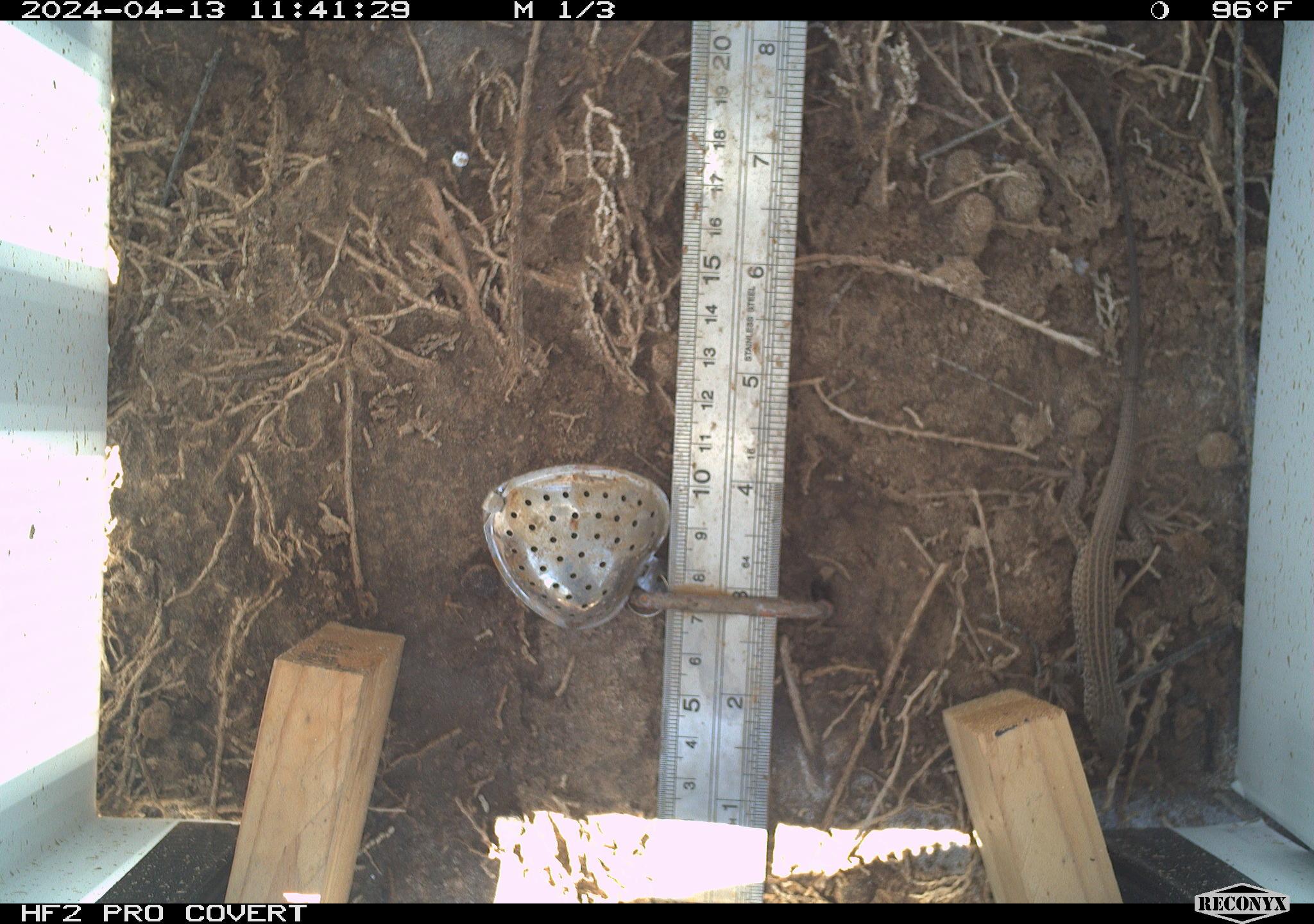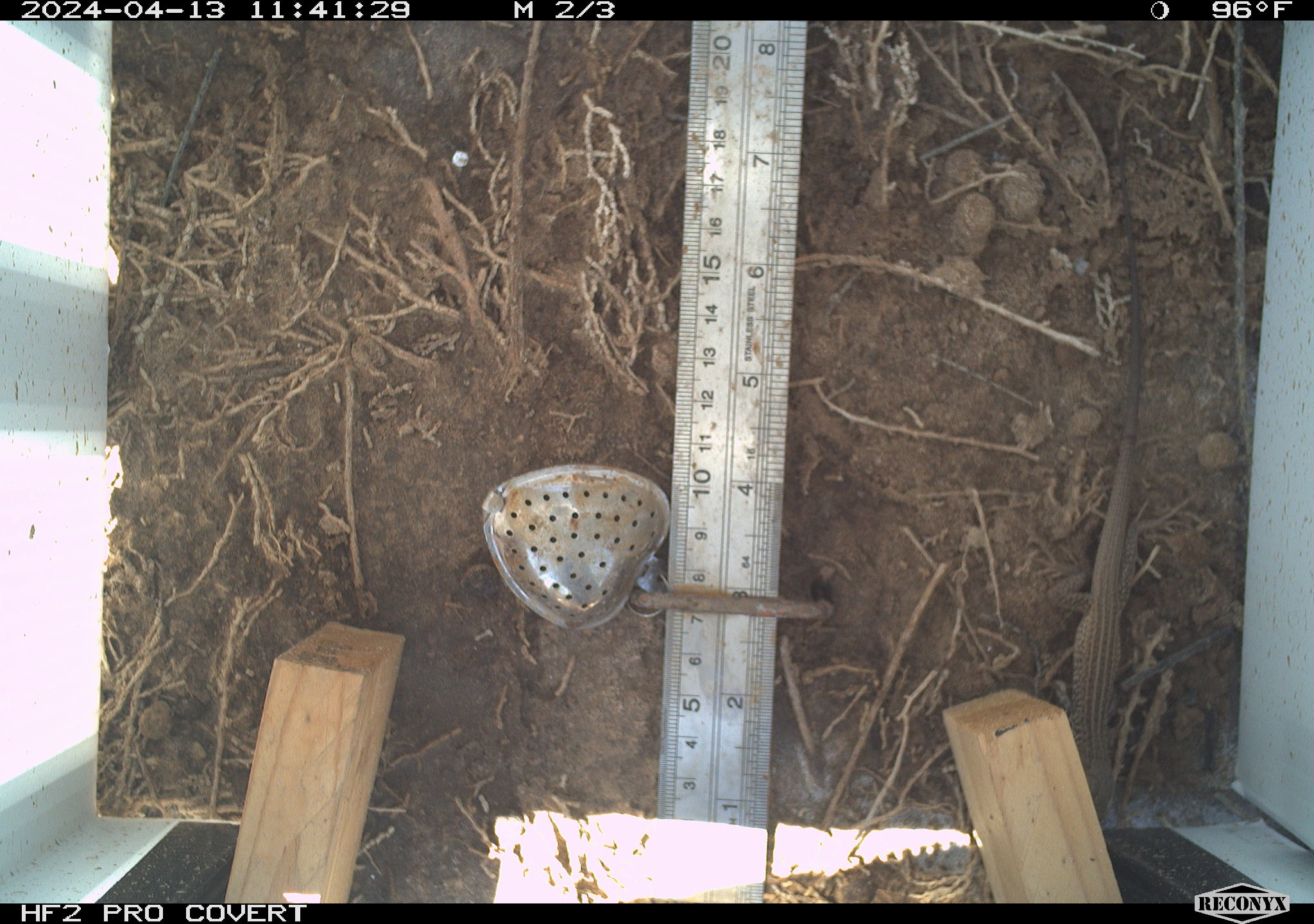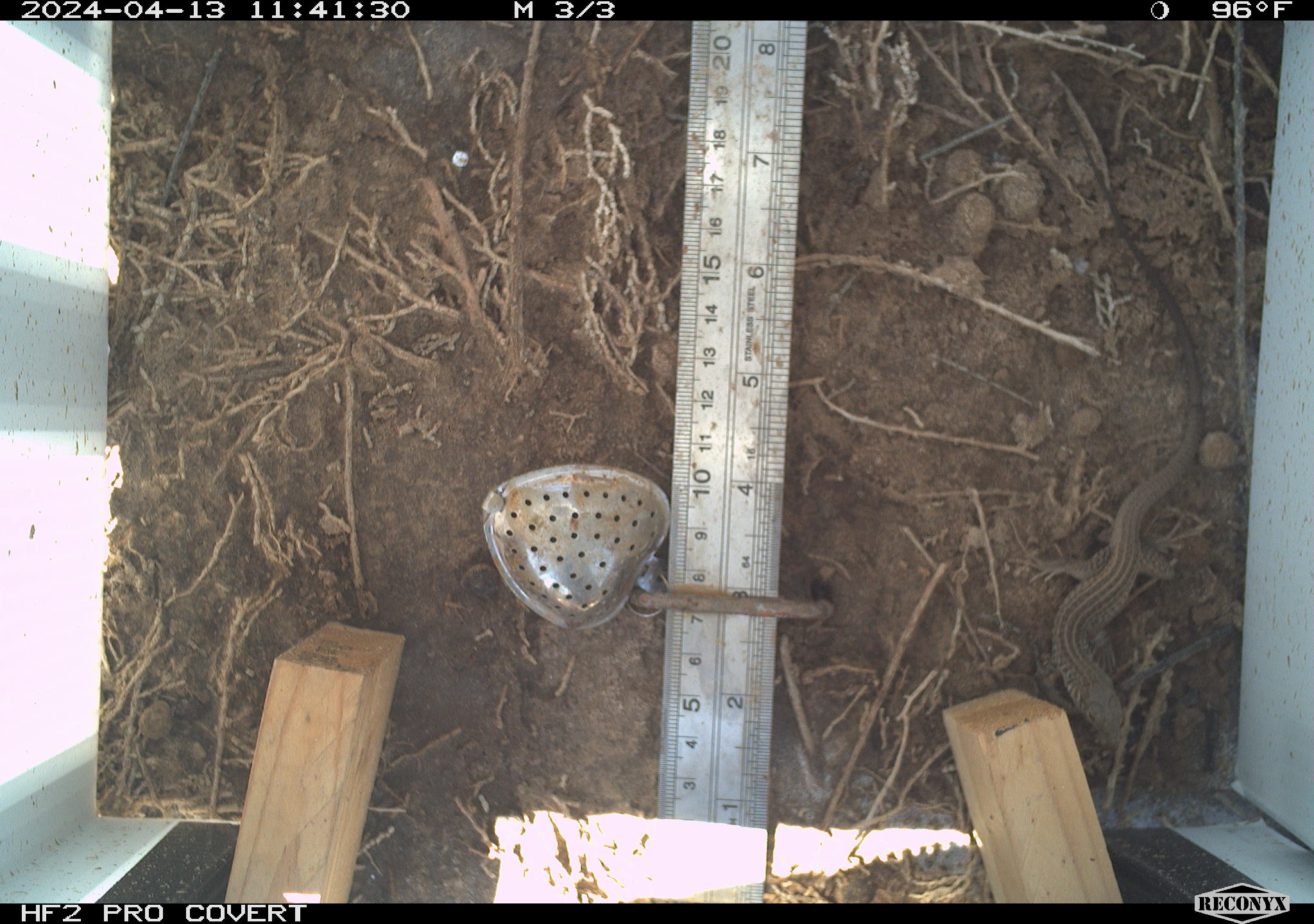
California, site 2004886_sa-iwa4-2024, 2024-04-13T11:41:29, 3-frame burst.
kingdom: Animalia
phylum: Chordata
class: Reptilia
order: Squamata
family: Teiidae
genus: Aspidoscelis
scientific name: Aspidoscelis tigris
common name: western whiptail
Western whiptail (Aspidoscelis tigris).